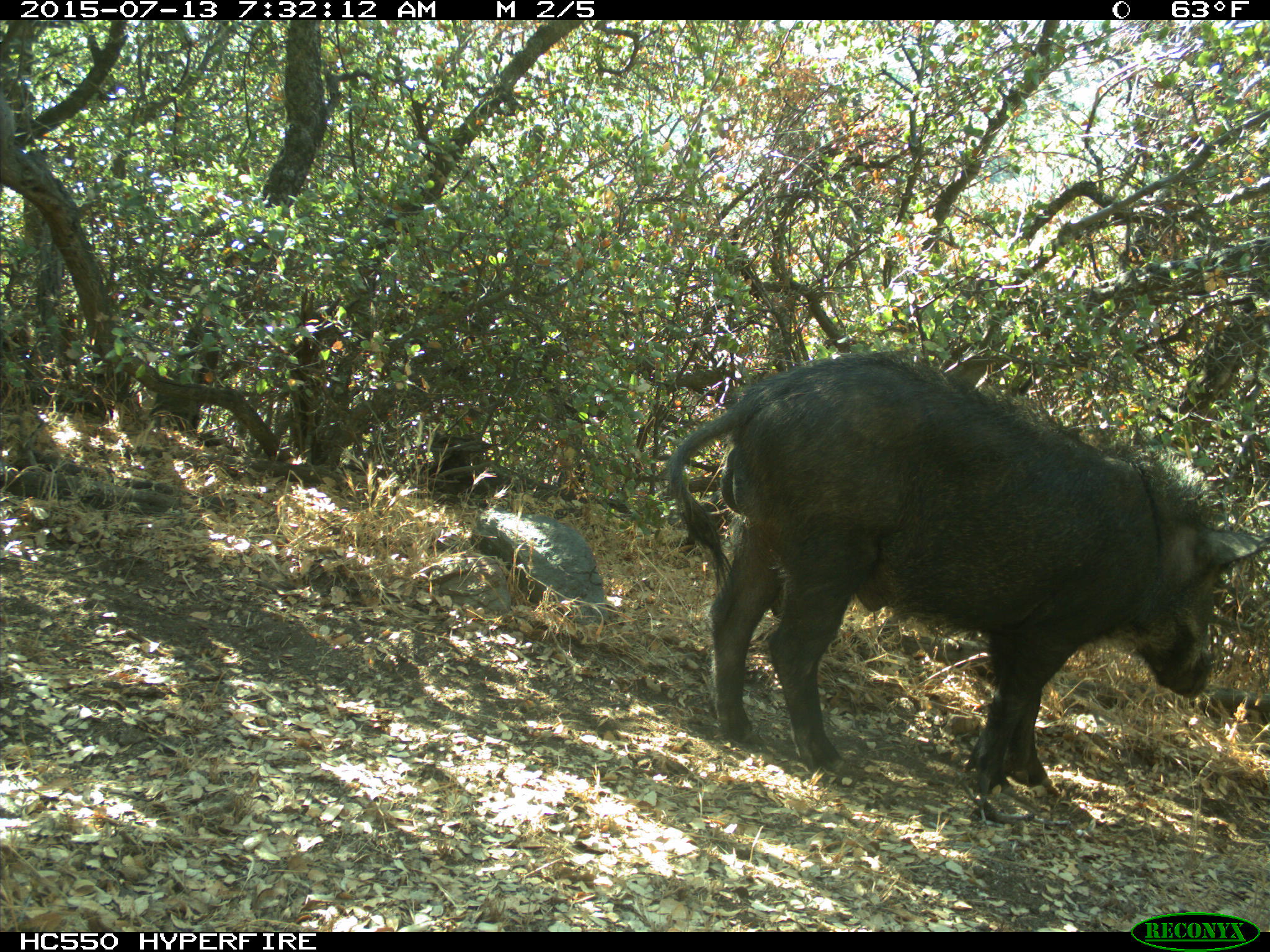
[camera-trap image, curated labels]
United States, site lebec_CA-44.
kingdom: Animalia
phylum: Chordata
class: Mammalia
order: Artiodactyla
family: Suidae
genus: Sus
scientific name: Sus scrofa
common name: wild boar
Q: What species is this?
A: Sus scrofa (wild boar).